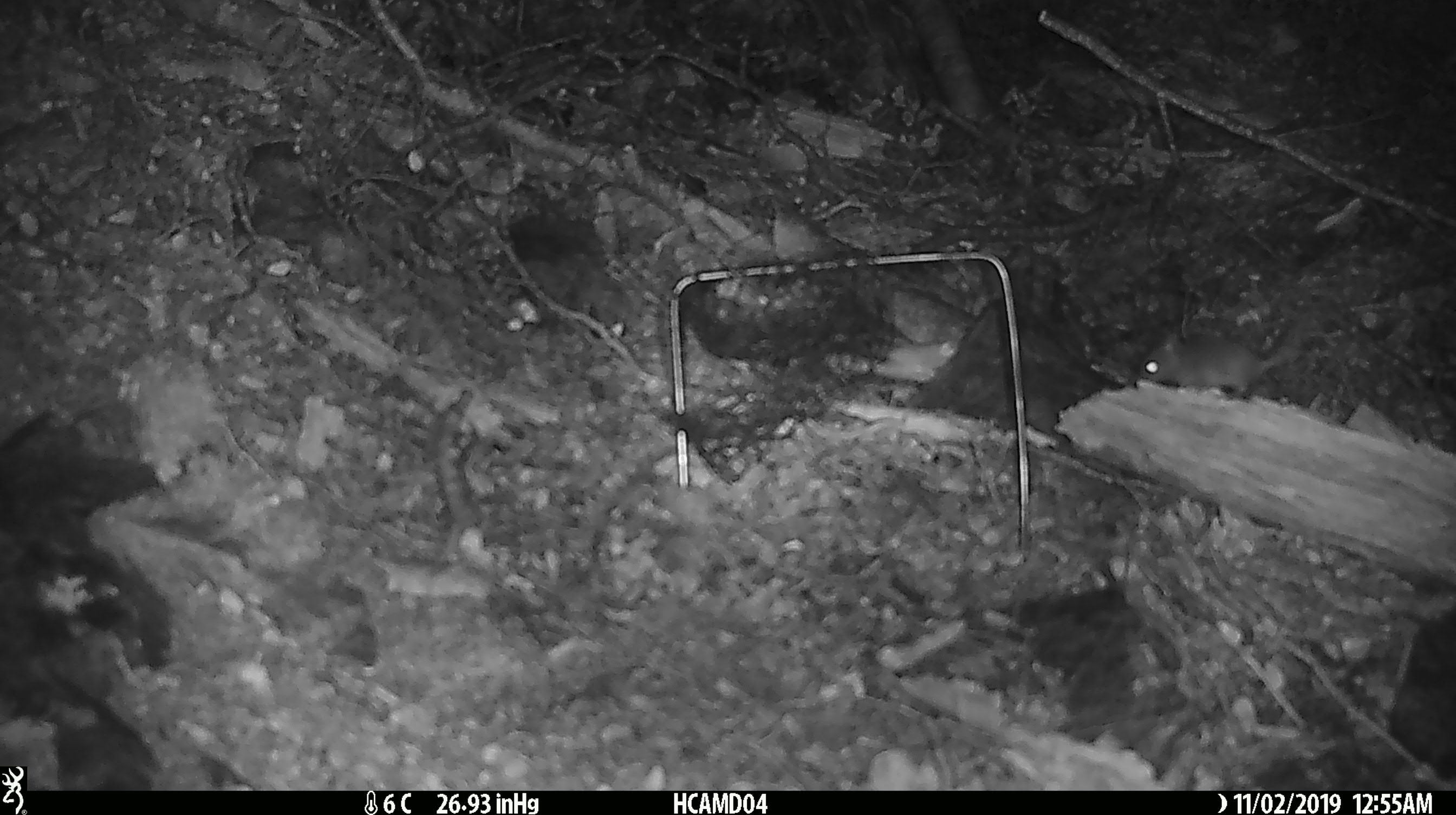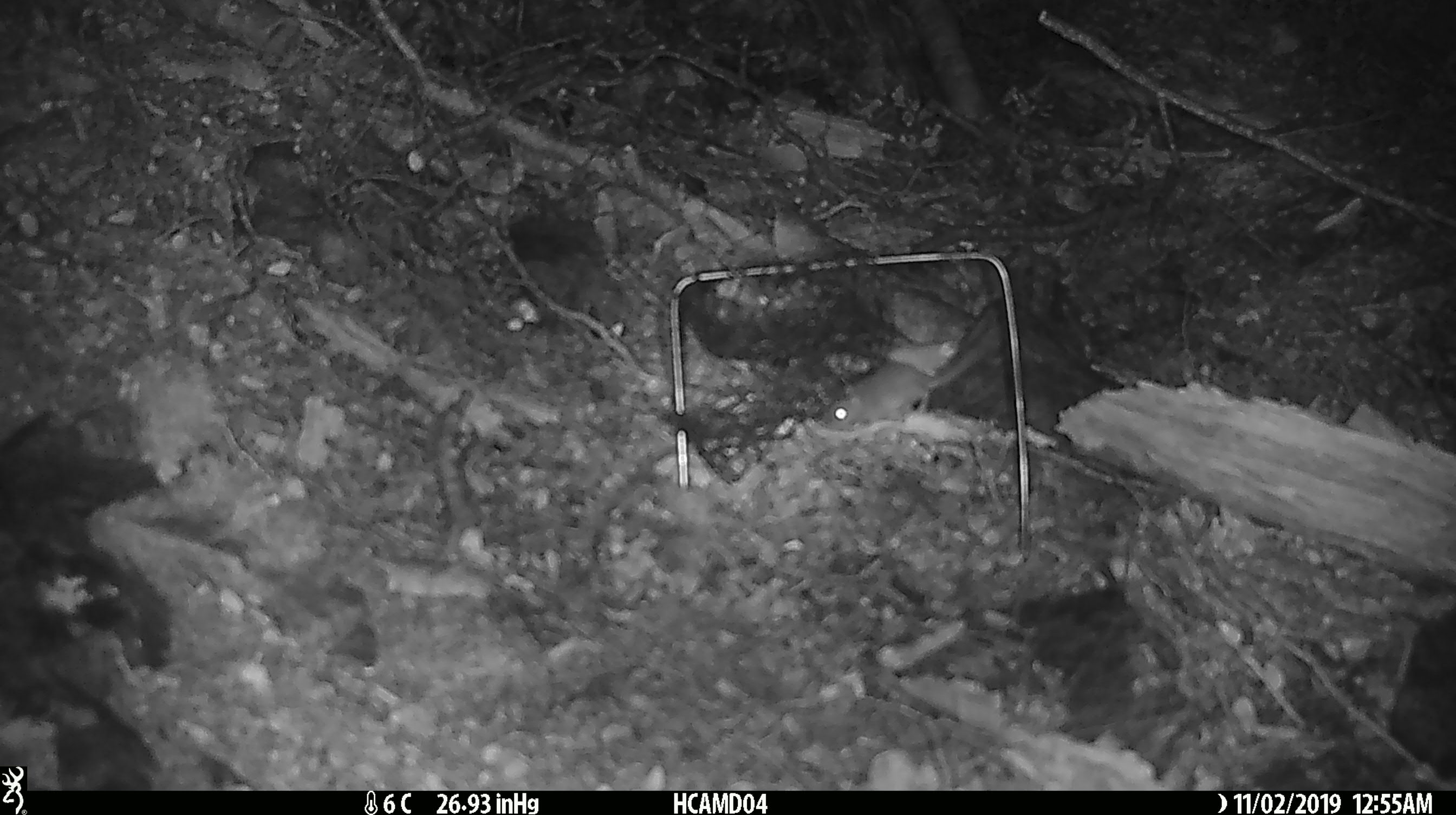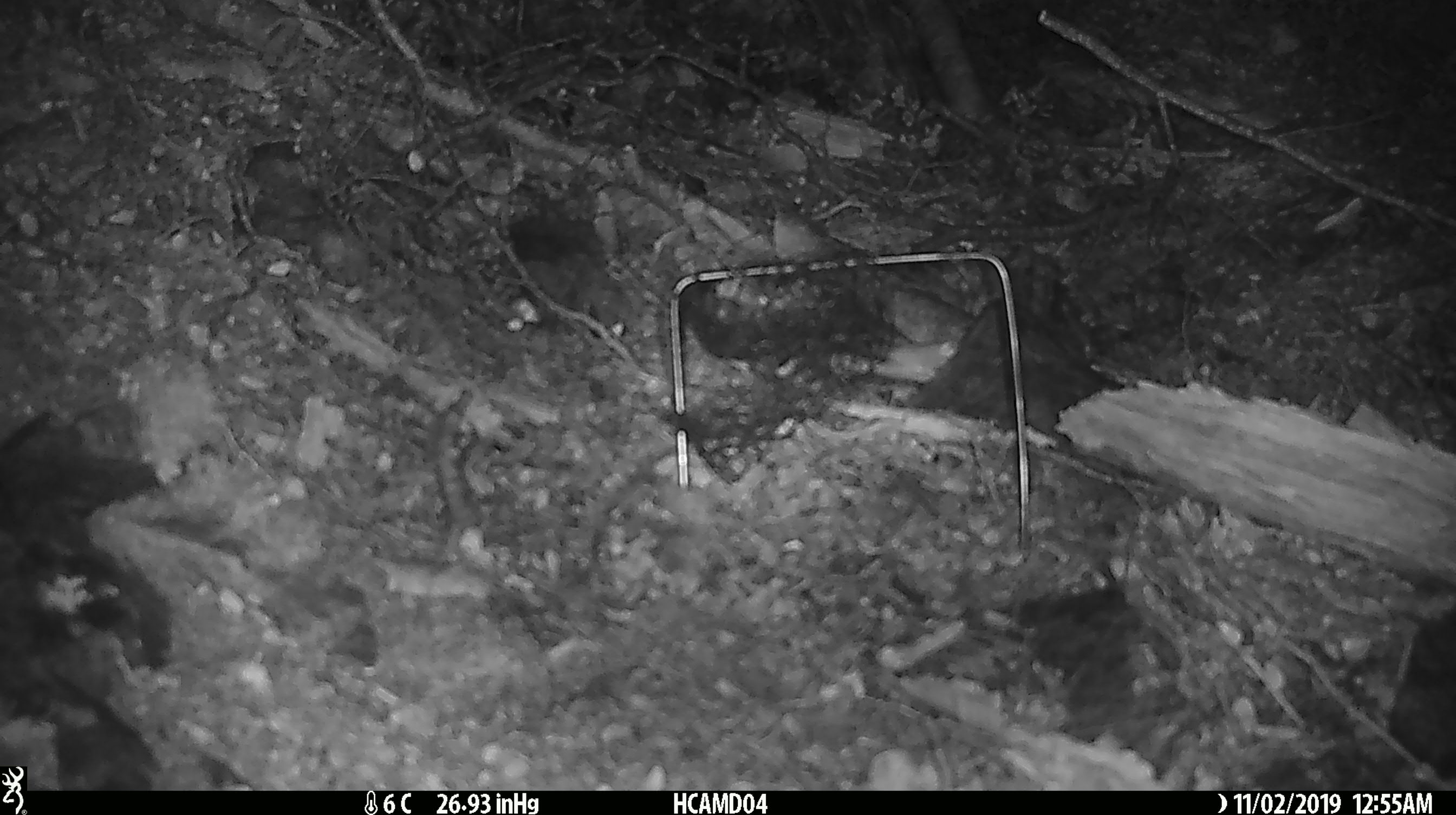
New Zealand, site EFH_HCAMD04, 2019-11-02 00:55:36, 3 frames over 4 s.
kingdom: Animalia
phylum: Chordata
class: Mammalia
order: Rodentia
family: Muridae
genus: Mus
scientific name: Mus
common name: mouse